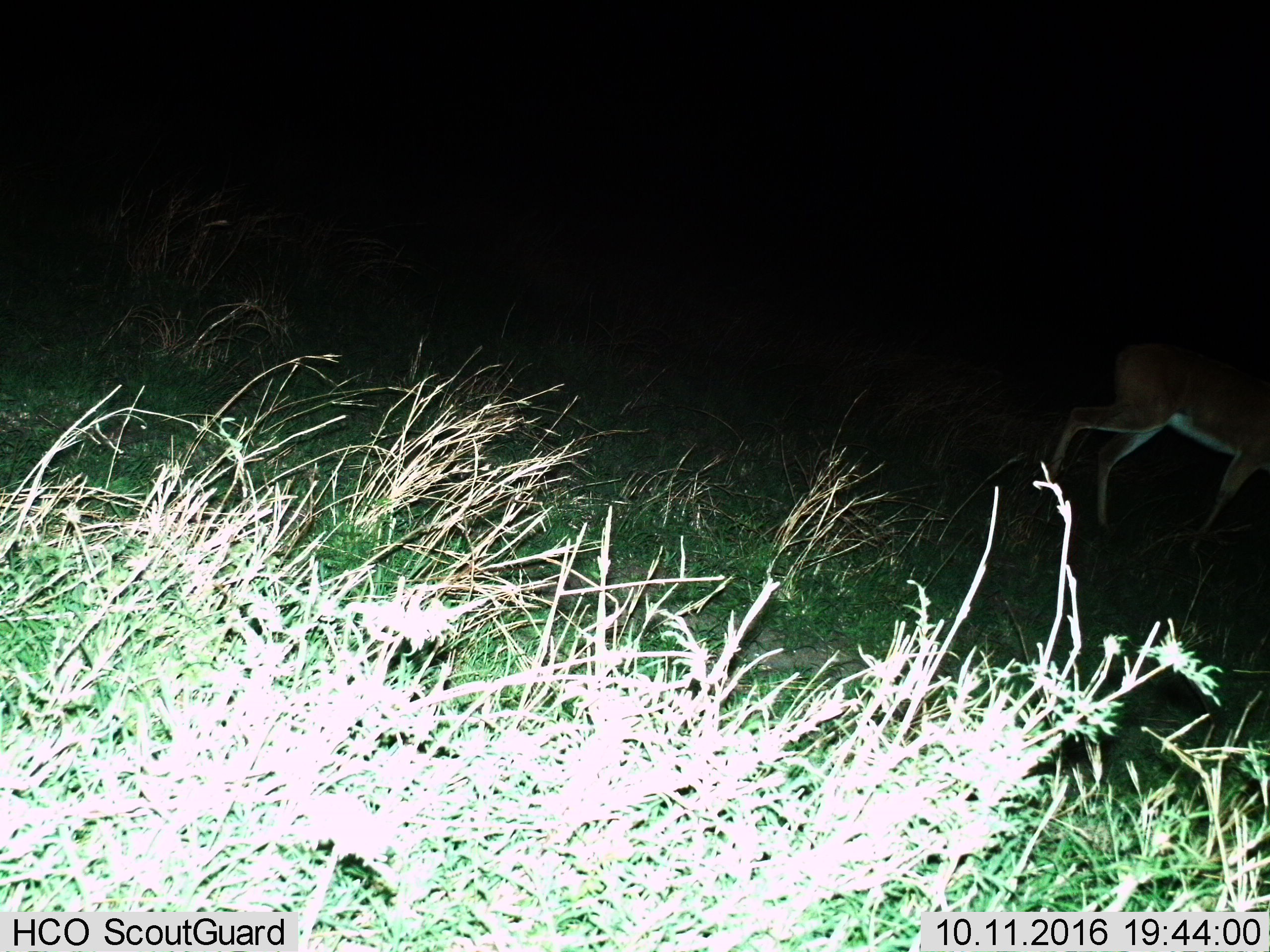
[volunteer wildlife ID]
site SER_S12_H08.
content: unidentified animal